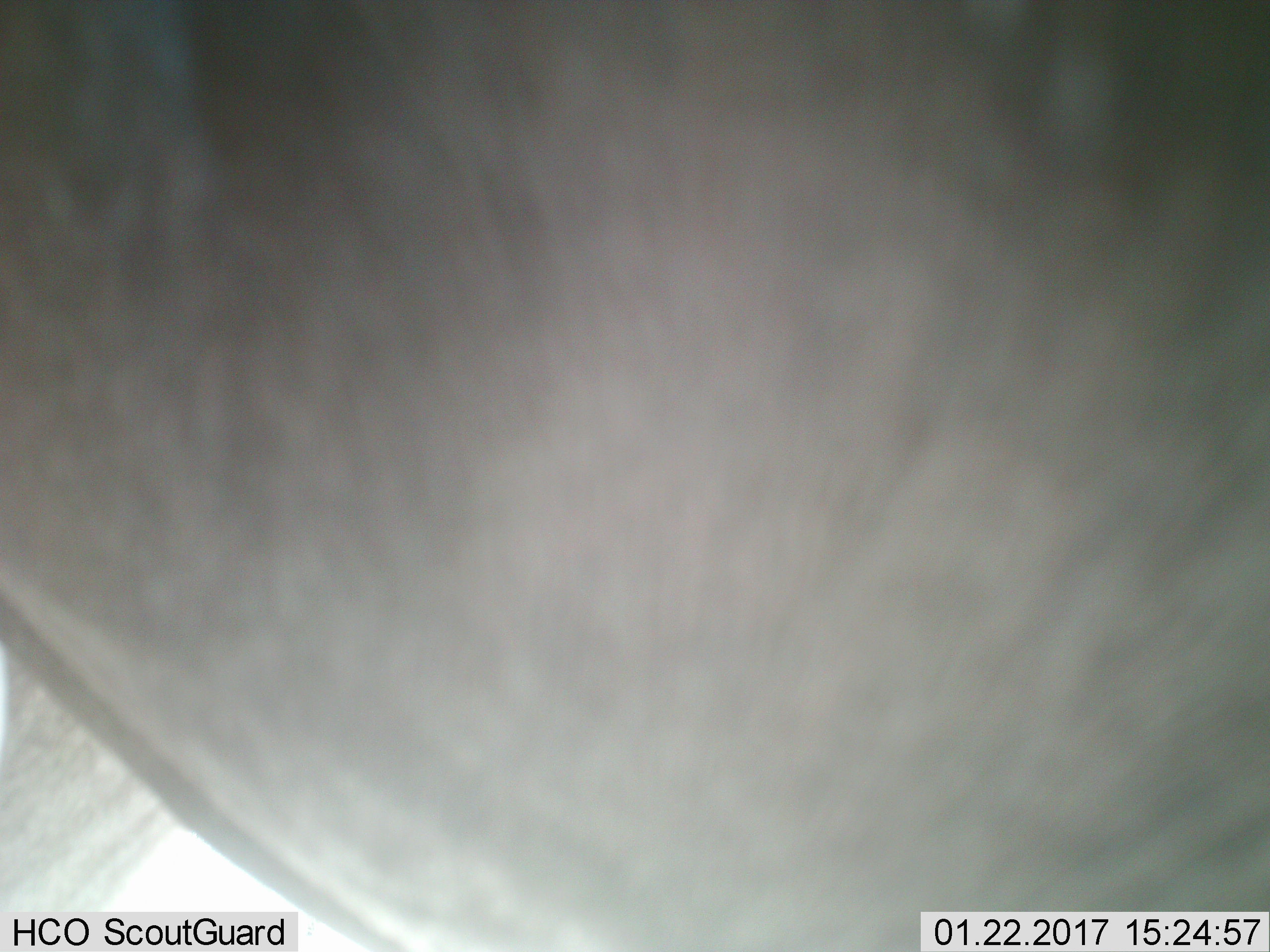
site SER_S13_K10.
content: unidentified animal